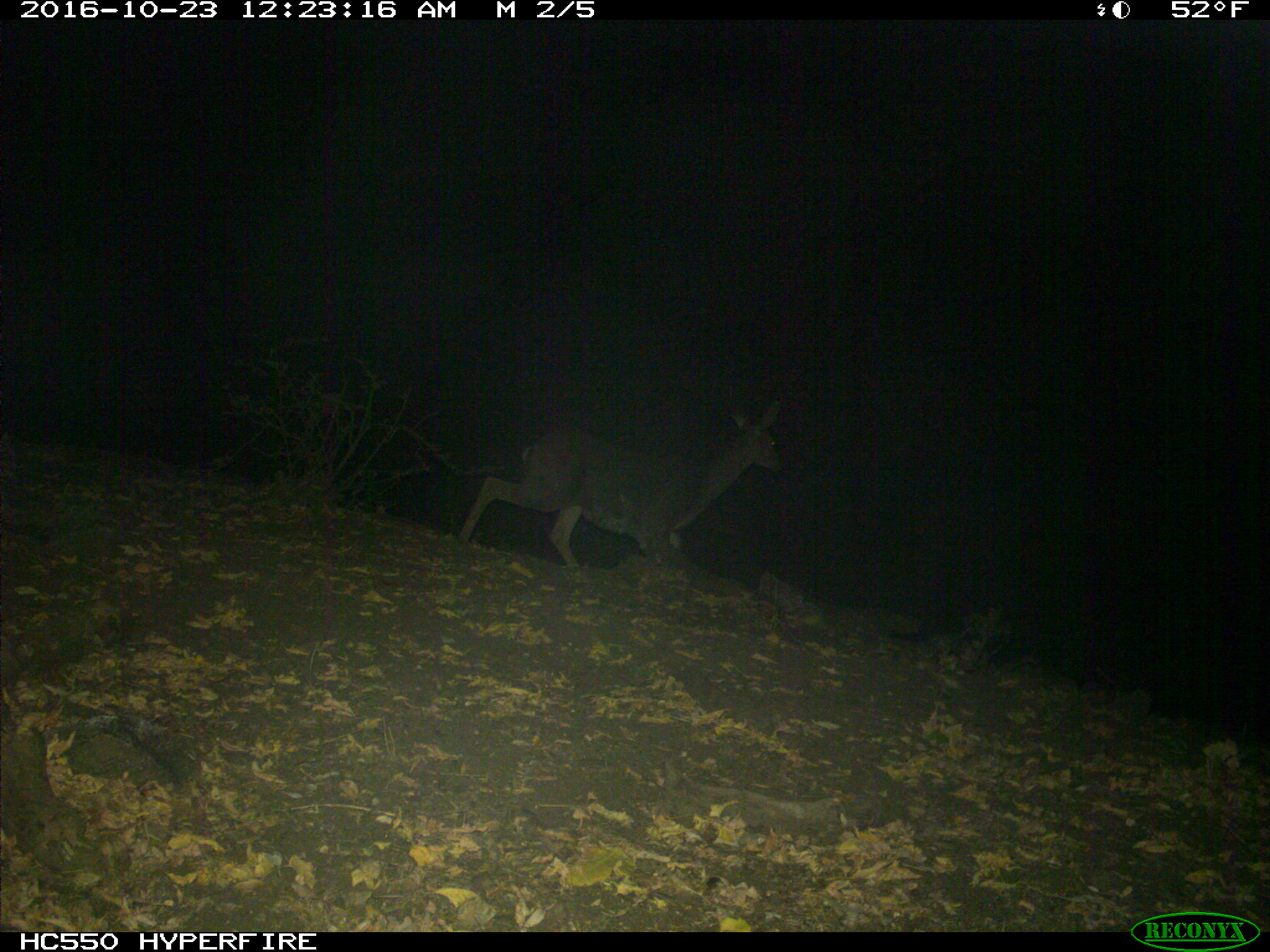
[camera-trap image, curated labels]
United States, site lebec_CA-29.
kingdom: Animalia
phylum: Chordata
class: Mammalia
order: Artiodactyla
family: Cervidae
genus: Odocoileus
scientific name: Odocoileus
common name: deer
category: unidentified deer